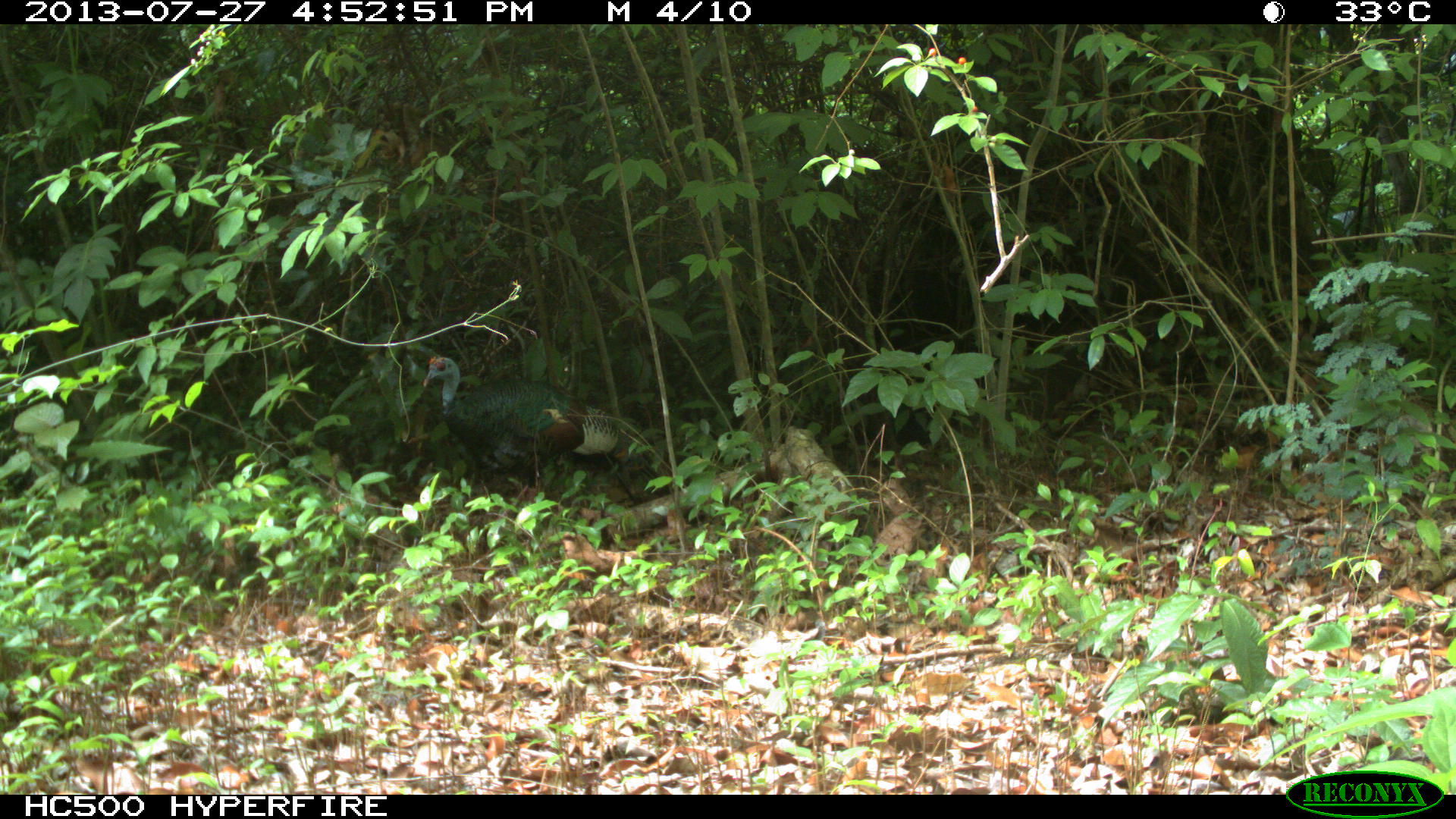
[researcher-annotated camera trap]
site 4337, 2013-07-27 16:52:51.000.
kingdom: Animalia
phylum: Chordata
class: Aves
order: Galliformes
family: Phasianidae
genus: Meleagris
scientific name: Meleagris ocellata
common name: ocellated turkey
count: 1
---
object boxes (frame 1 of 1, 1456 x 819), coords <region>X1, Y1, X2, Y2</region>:
meleagris ocellata: <region>420, 352, 670, 501</region>